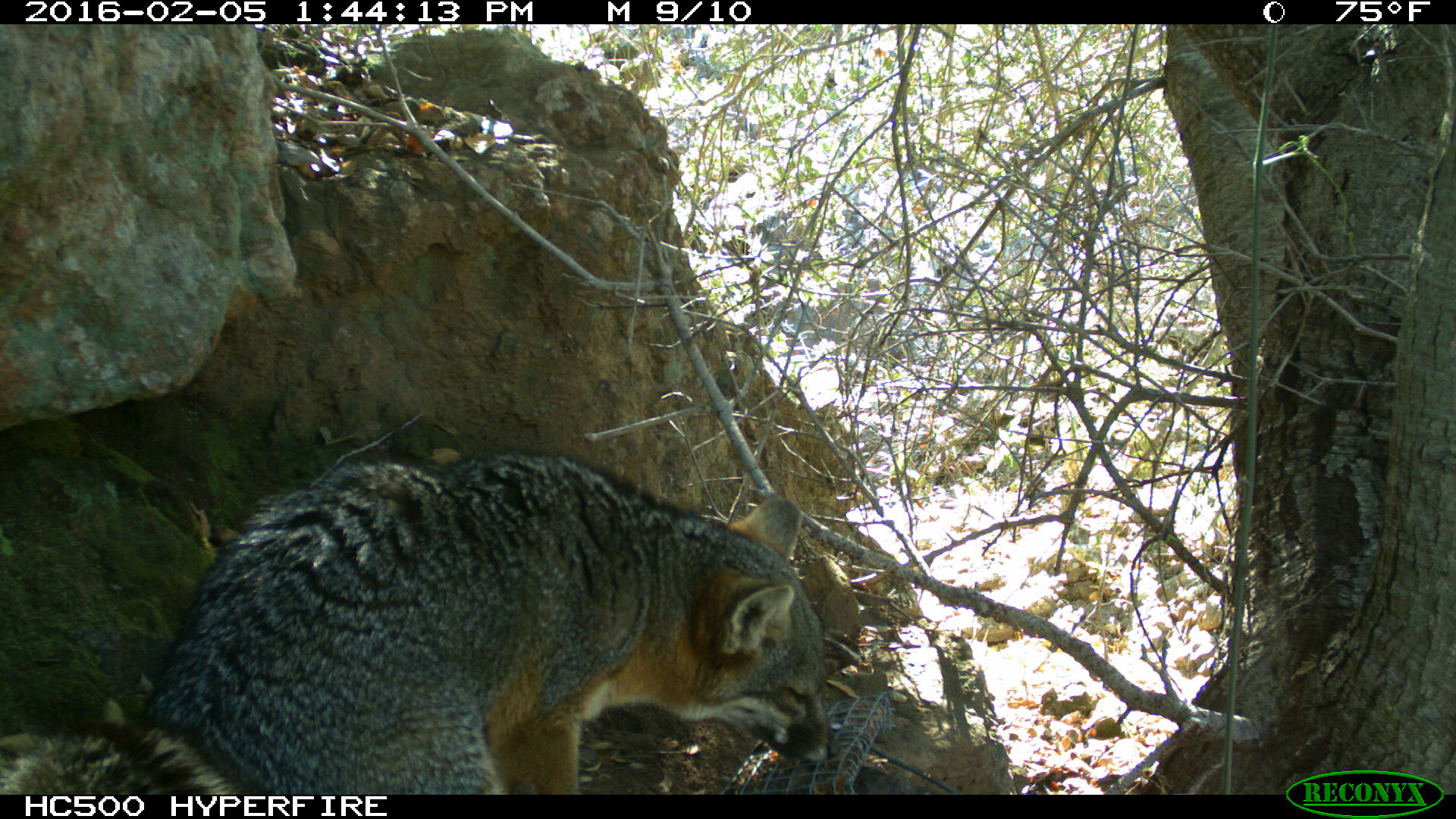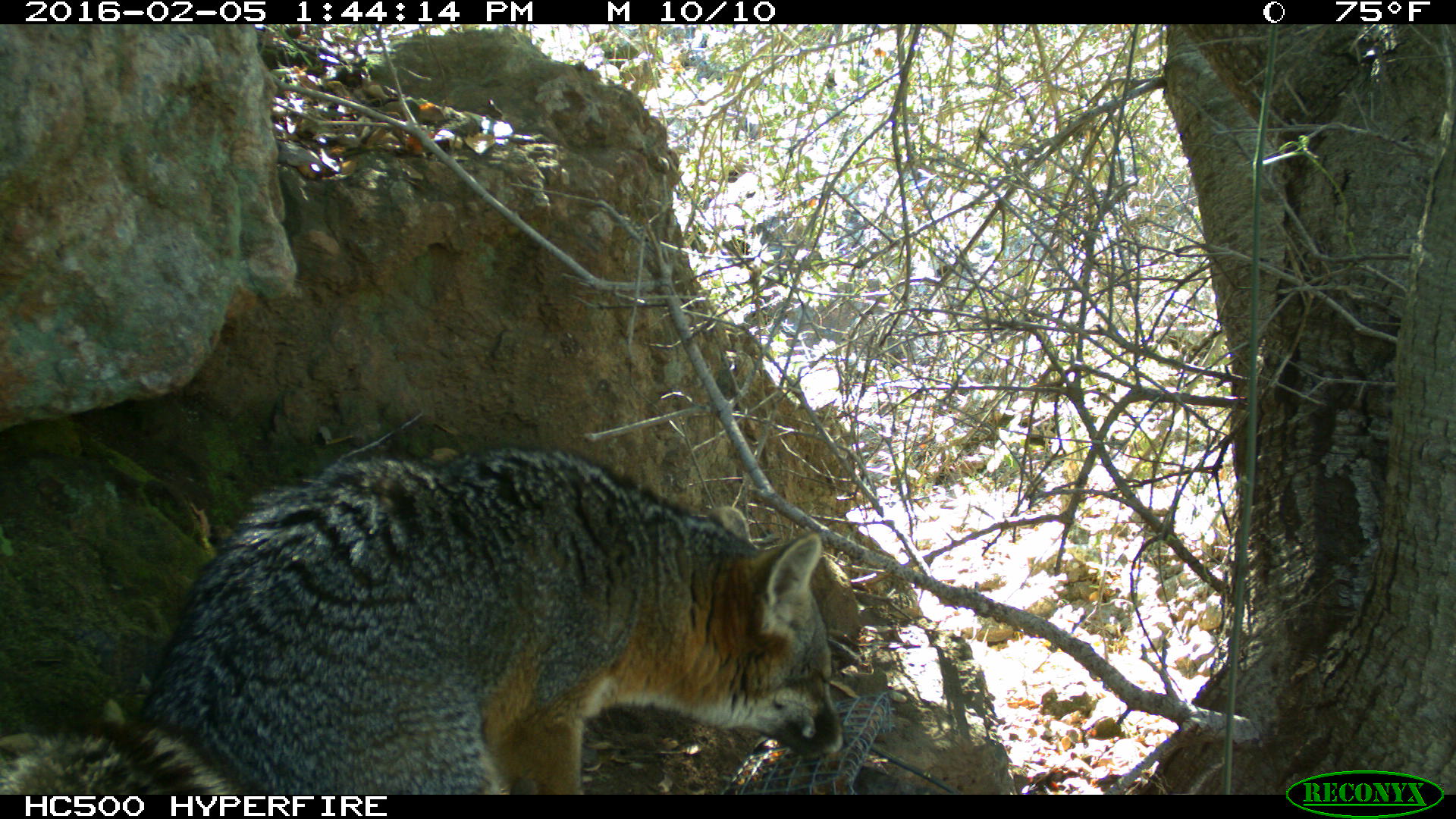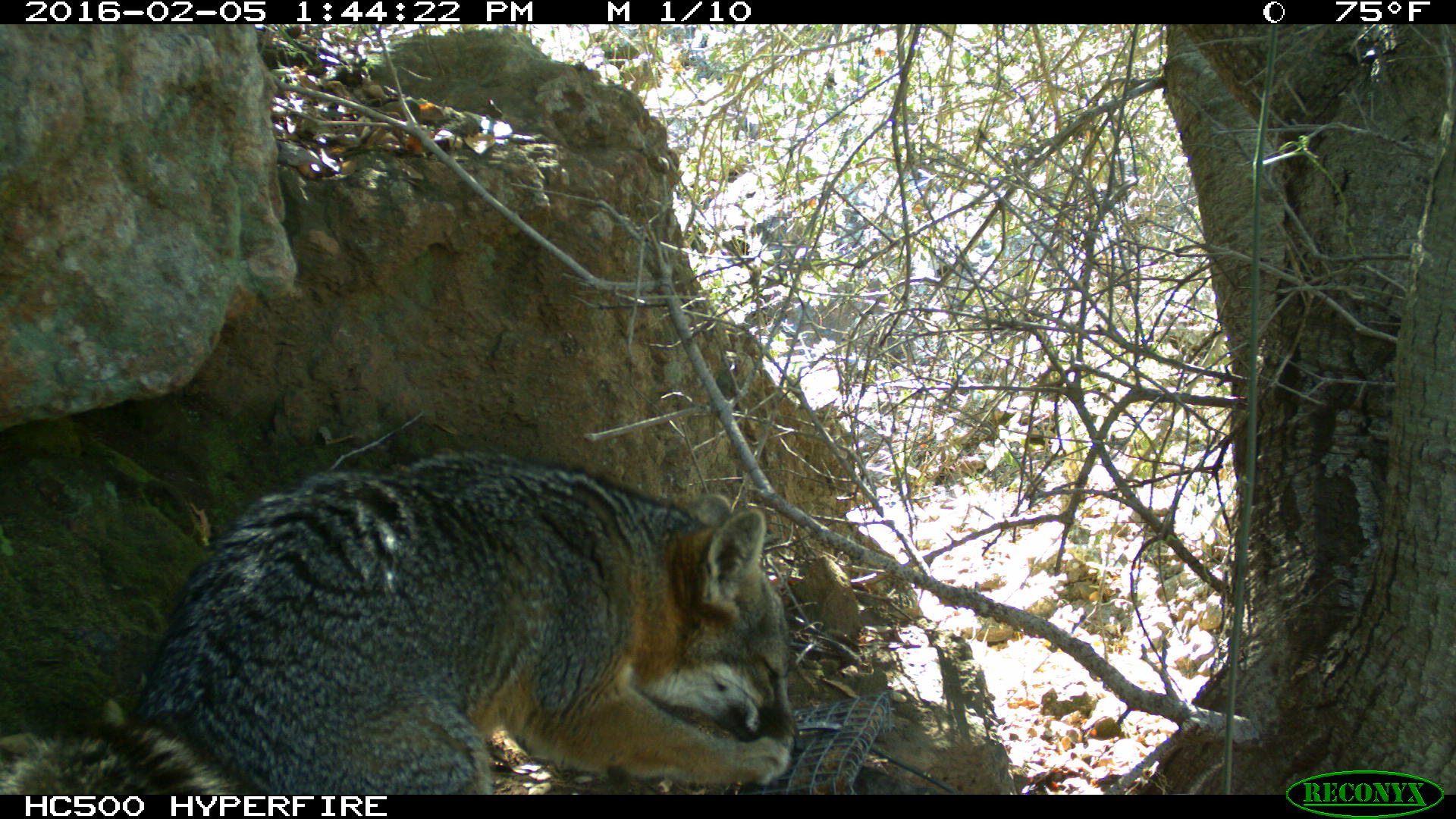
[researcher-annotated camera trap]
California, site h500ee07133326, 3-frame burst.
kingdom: Animalia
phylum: Chordata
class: Mammalia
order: Carnivora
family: Canidae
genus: Urocyon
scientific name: Urocyon littoralis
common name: island fox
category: fox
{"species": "fox (island fox) (Urocyon littoralis)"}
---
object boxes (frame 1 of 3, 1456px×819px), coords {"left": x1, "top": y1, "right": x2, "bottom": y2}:
fox: {"left": 0, "top": 451, "right": 843, "bottom": 794}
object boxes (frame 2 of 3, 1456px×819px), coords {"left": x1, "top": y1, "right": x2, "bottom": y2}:
fox: {"left": 0, "top": 447, "right": 851, "bottom": 795}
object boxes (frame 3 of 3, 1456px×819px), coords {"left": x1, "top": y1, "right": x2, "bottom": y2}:
fox: {"left": 0, "top": 450, "right": 806, "bottom": 794}